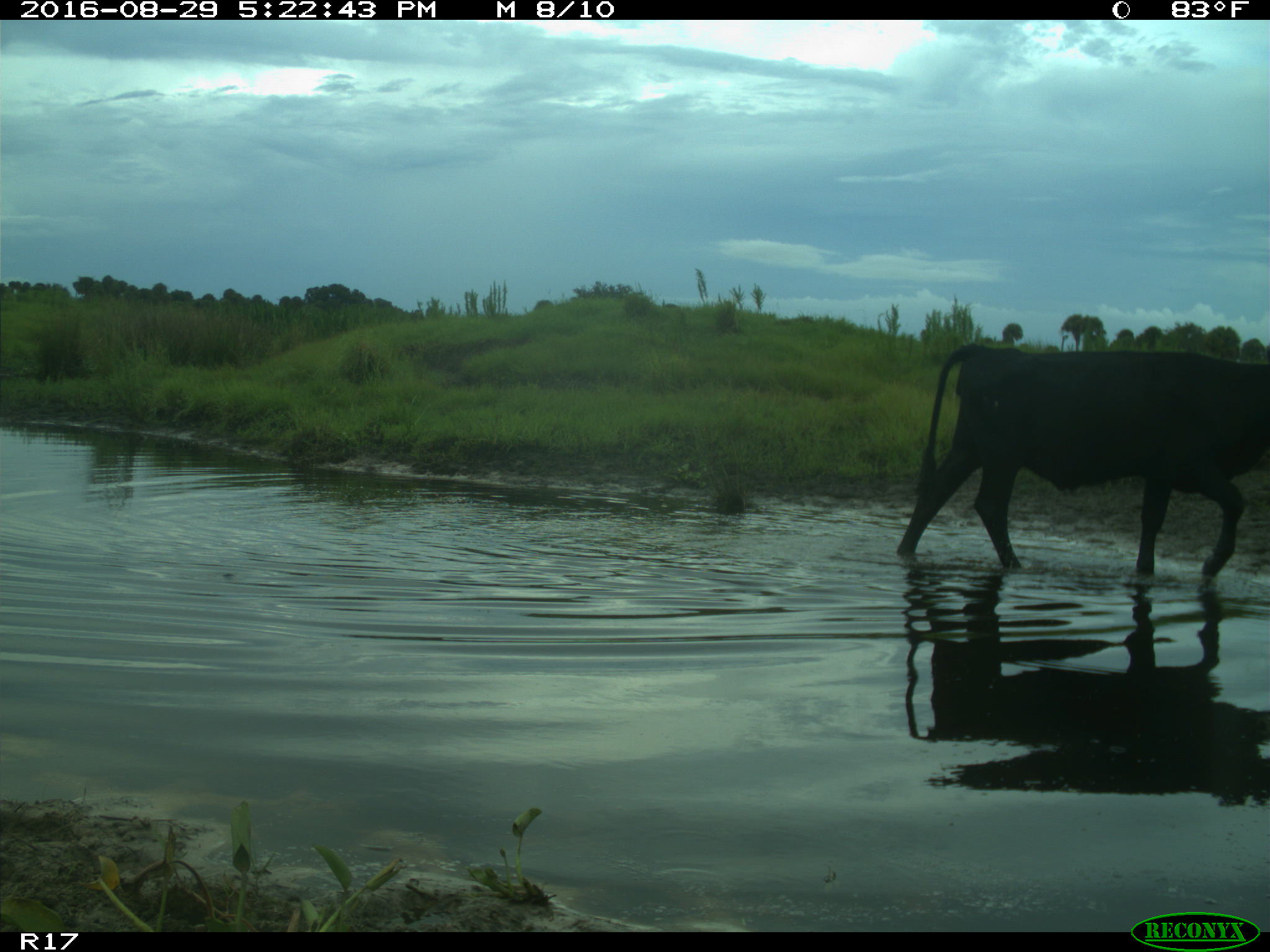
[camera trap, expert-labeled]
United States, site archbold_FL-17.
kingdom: Animalia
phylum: Chordata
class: Mammalia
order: Artiodactyla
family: Bovidae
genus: Bos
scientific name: Bos taurus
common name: domestic cow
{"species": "Bos taurus (domestic cow)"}